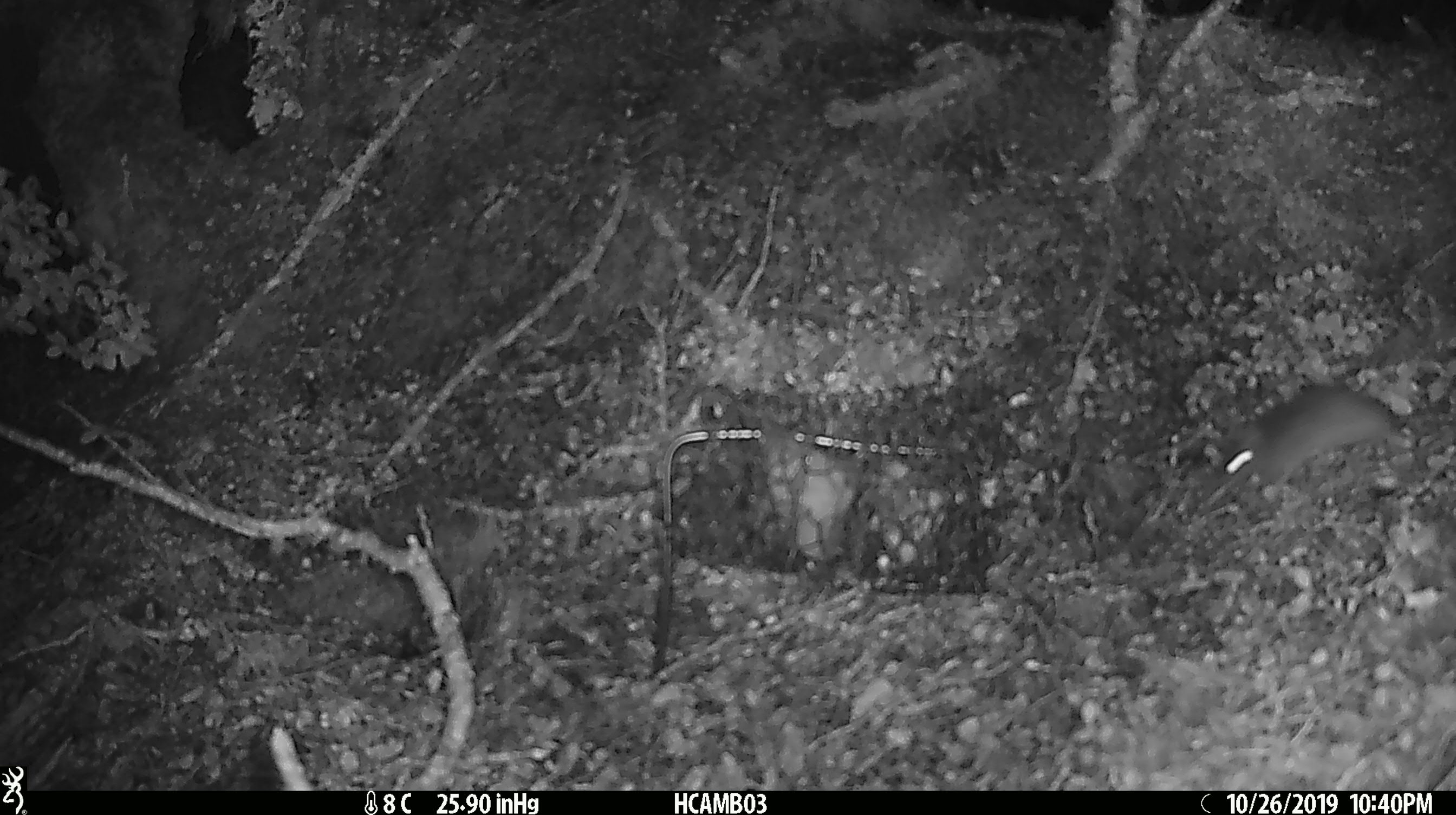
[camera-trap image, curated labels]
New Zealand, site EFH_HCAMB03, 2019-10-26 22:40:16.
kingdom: Animalia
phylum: Chordata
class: Mammalia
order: Rodentia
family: Muridae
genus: Mus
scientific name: Mus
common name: mouse